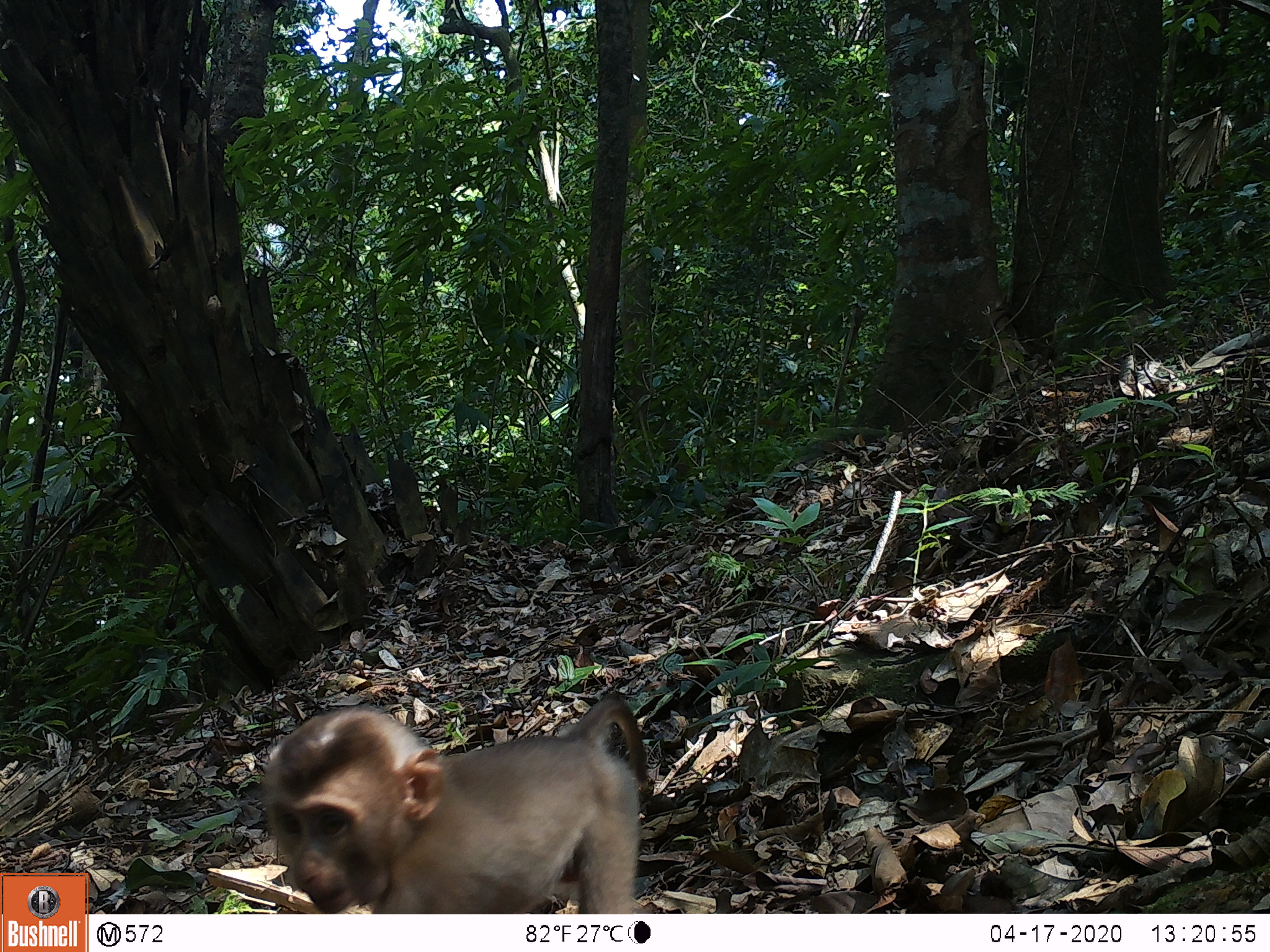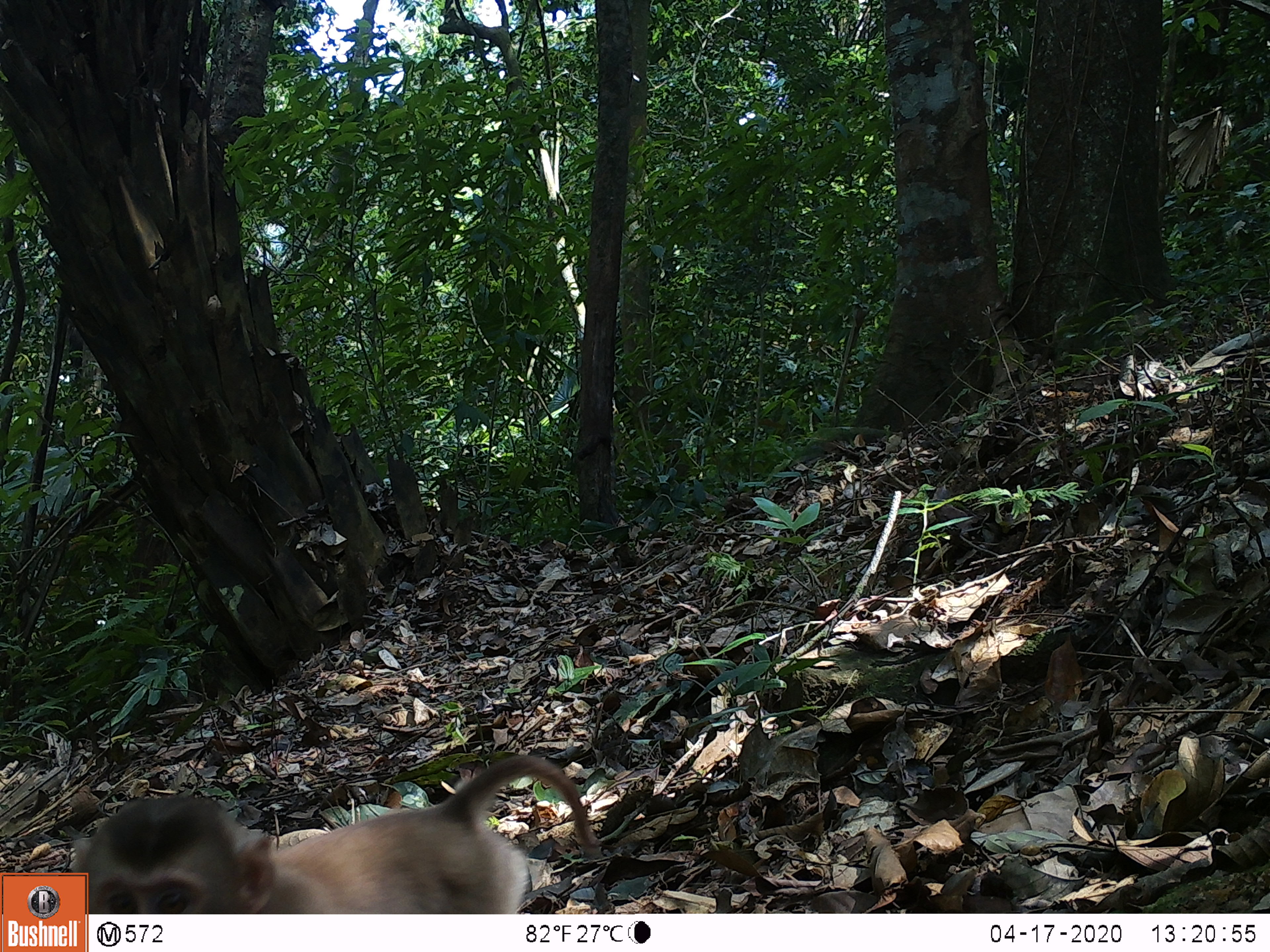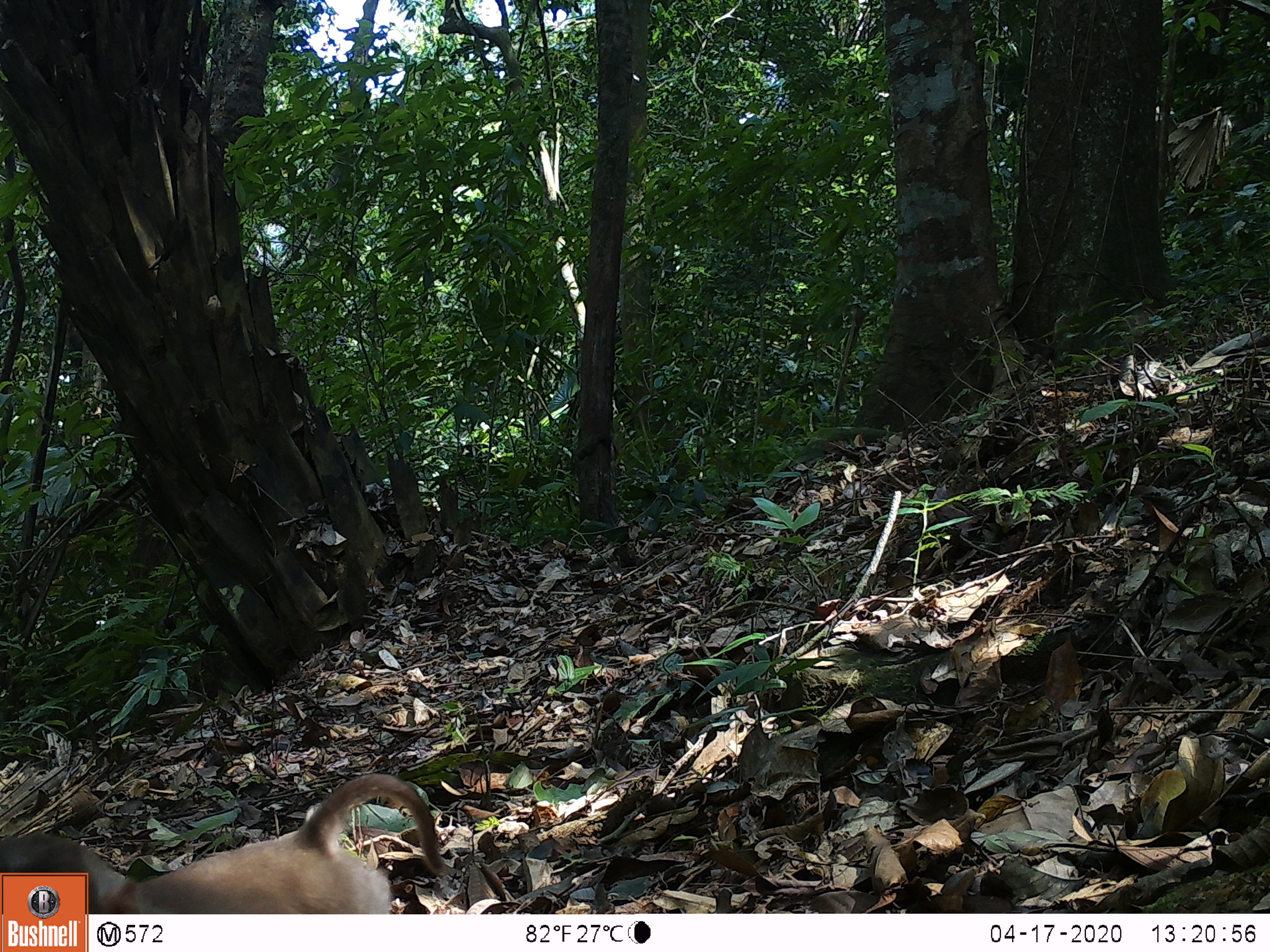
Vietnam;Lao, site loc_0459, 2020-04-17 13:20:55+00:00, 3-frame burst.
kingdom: Animalia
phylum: Chordata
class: Mammalia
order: Primates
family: Cercopithecidae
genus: Macaca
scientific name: Macaca nemestrina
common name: pig-tailed macaque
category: pig tailed macaque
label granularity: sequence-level